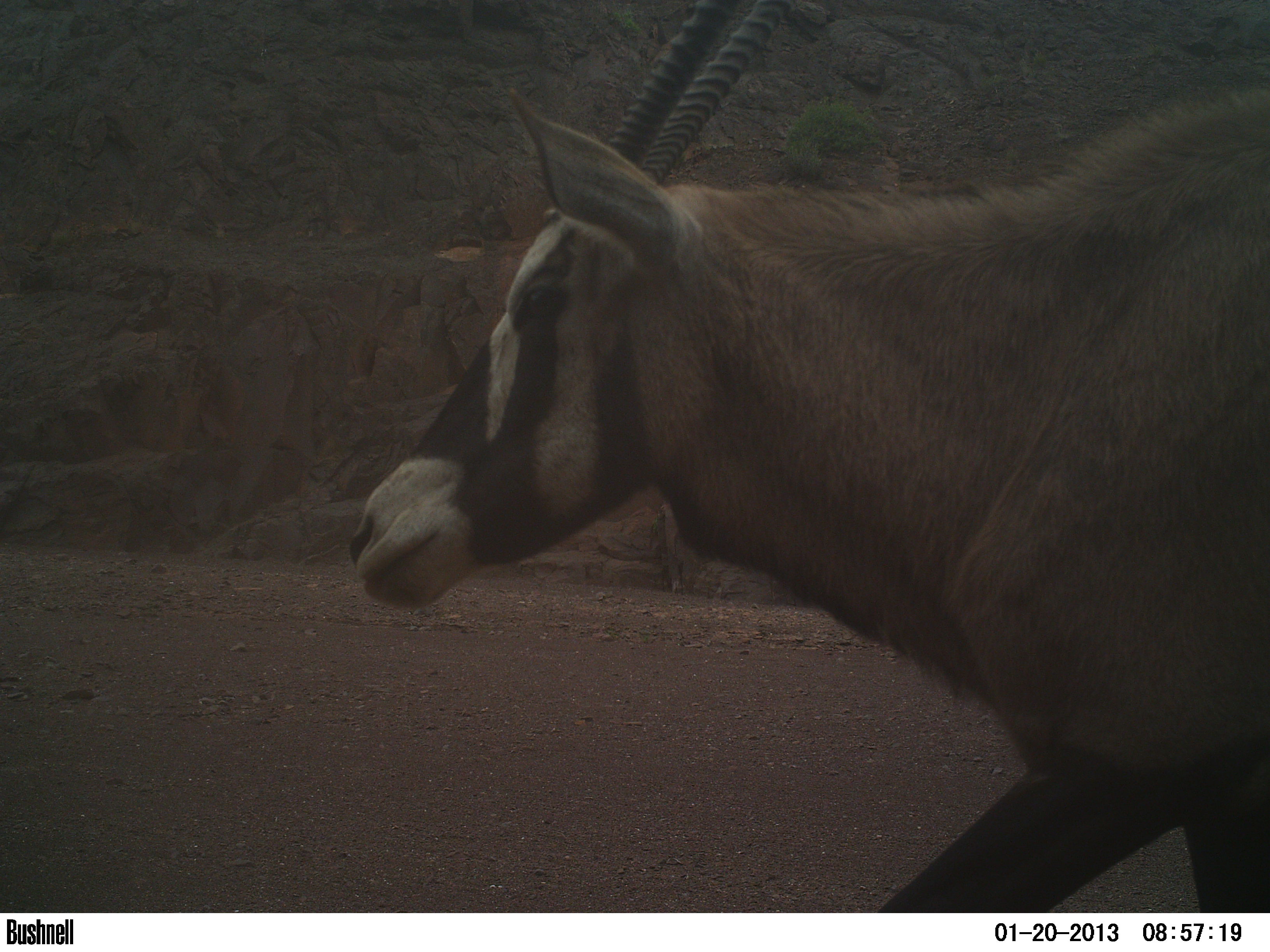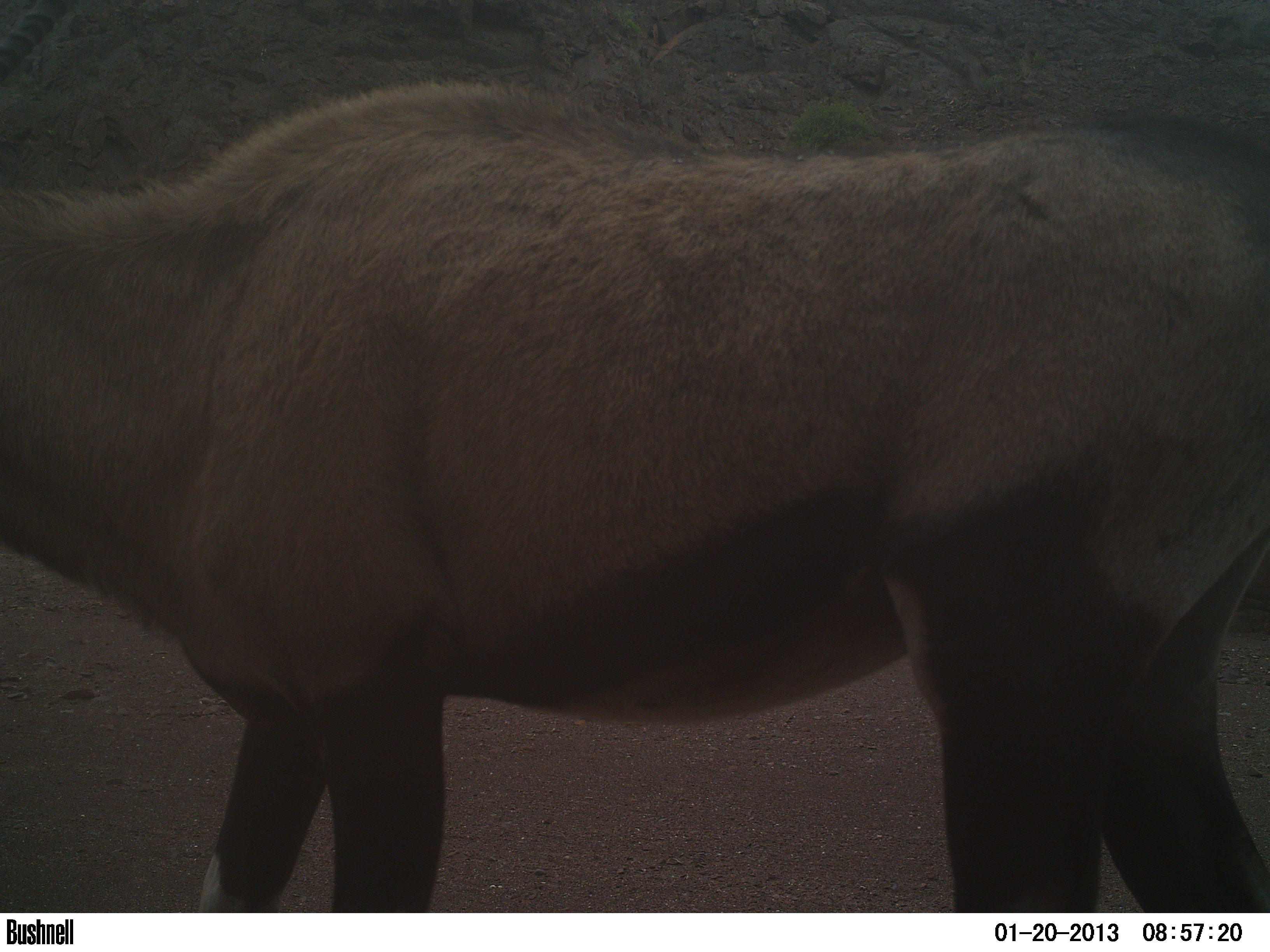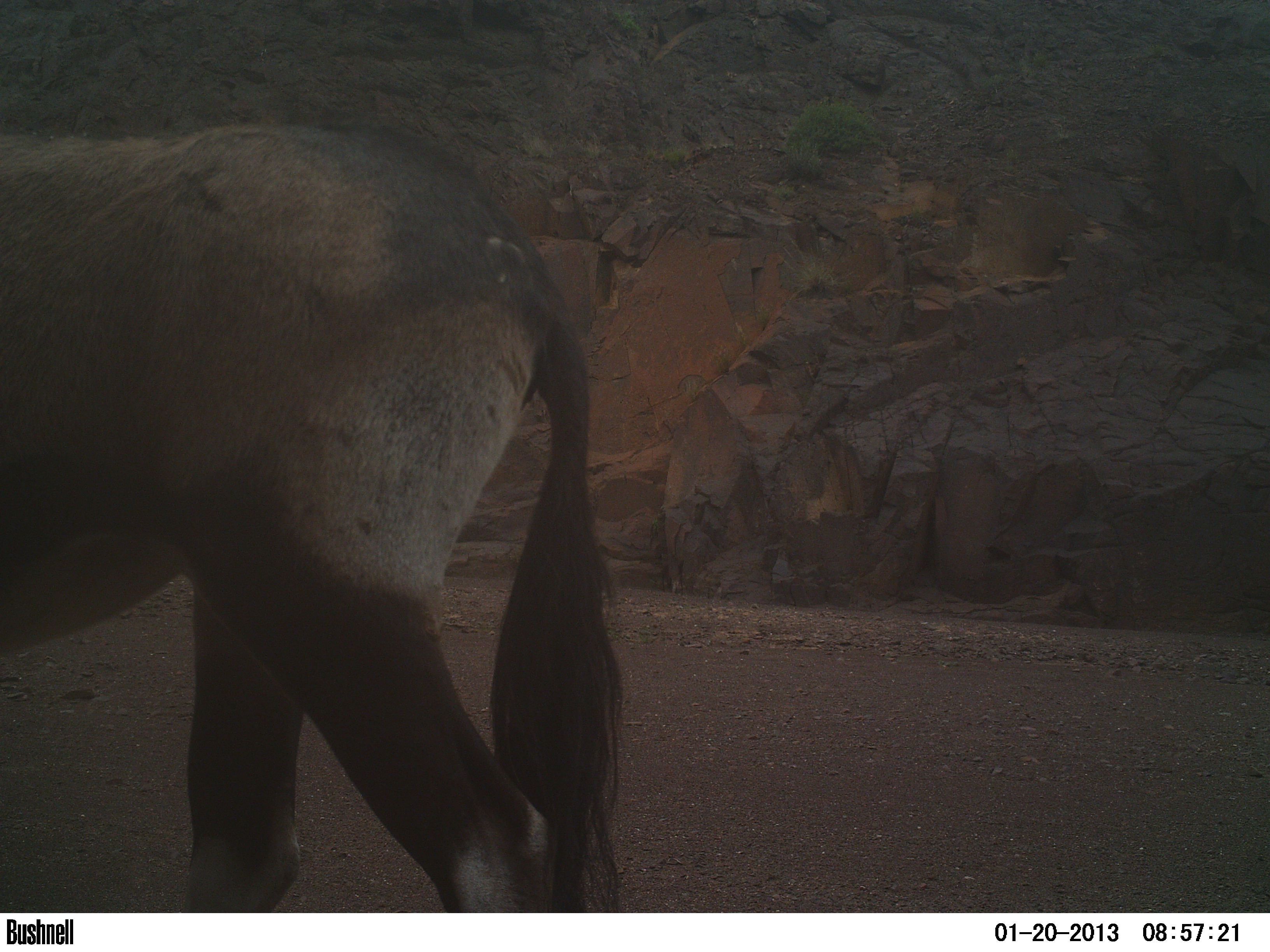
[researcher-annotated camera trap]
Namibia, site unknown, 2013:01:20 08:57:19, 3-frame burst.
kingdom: Animalia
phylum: Chordata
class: Mammalia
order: Artiodactyla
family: Bovidae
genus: Oryx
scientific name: Oryx gazella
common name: gemsbok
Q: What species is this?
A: Oryx gazella (gemsbok).